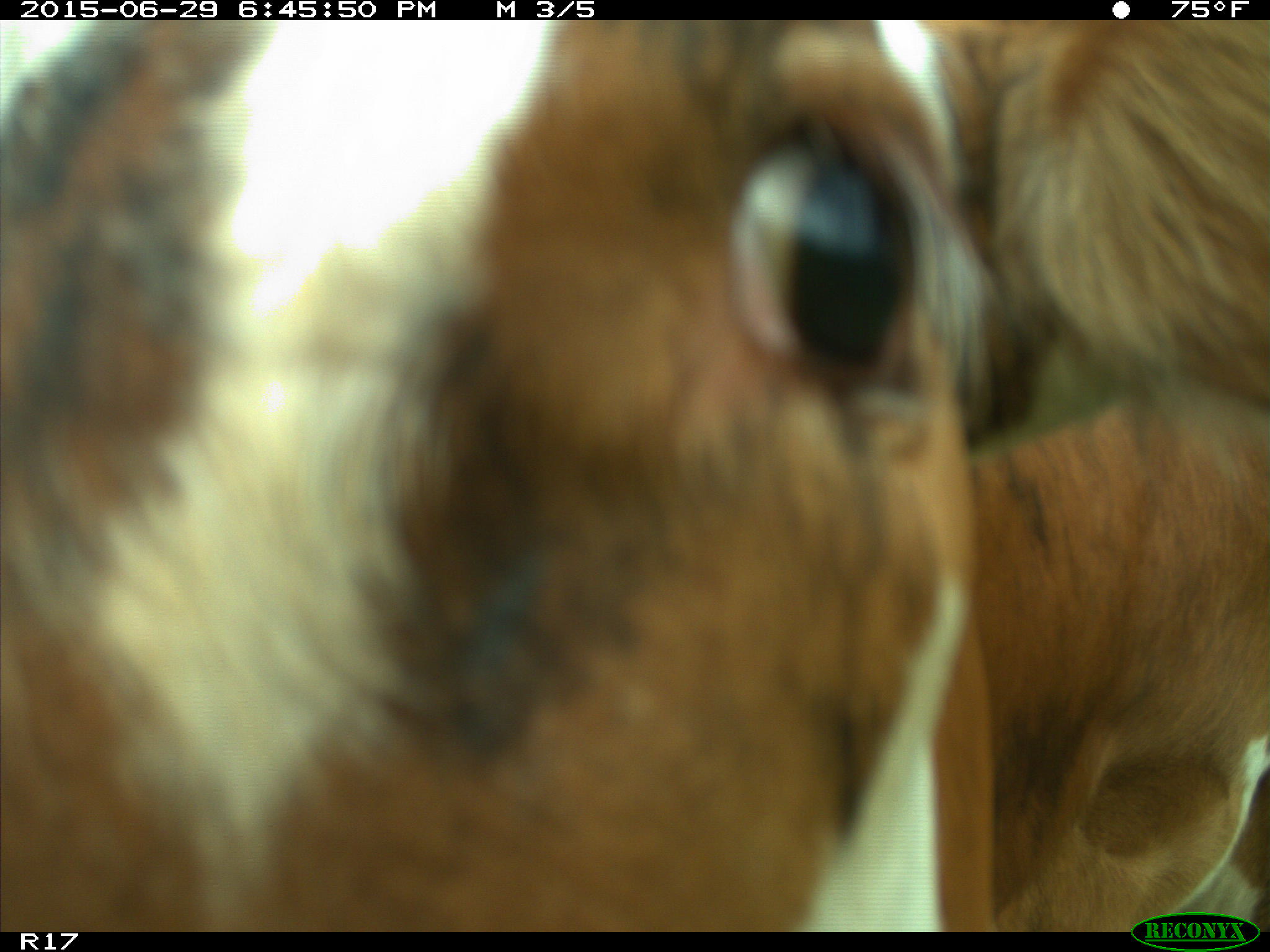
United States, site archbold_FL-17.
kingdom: Animalia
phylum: Chordata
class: Mammalia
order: Artiodactyla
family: Bovidae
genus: Bos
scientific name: Bos taurus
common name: domestic cow